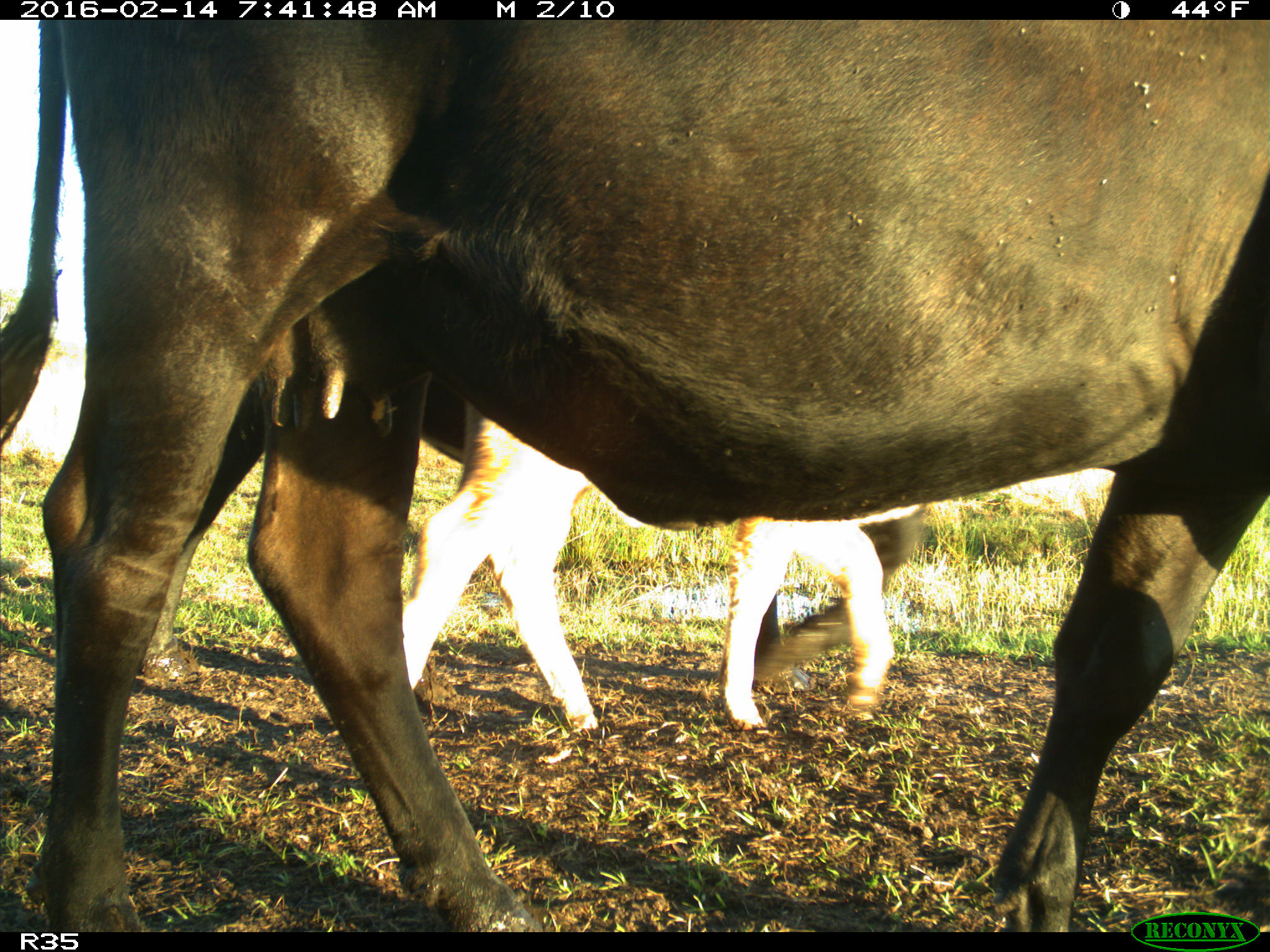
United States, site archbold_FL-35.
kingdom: Animalia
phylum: Chordata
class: Mammalia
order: Artiodactyla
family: Bovidae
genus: Bos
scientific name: Bos taurus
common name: domestic cow